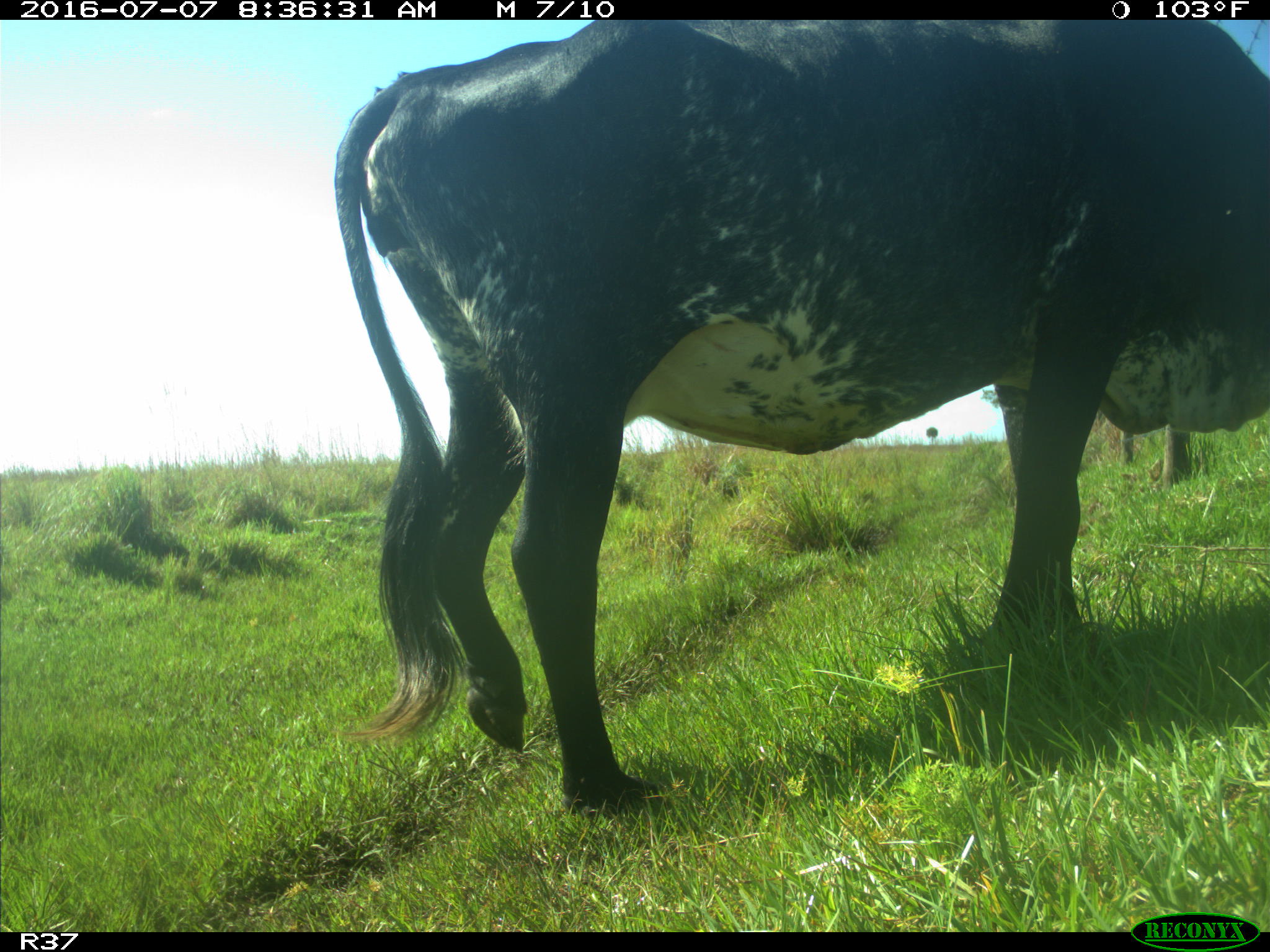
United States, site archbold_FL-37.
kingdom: Animalia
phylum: Chordata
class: Mammalia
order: Artiodactyla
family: Bovidae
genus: Bos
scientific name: Bos taurus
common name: domestic cow